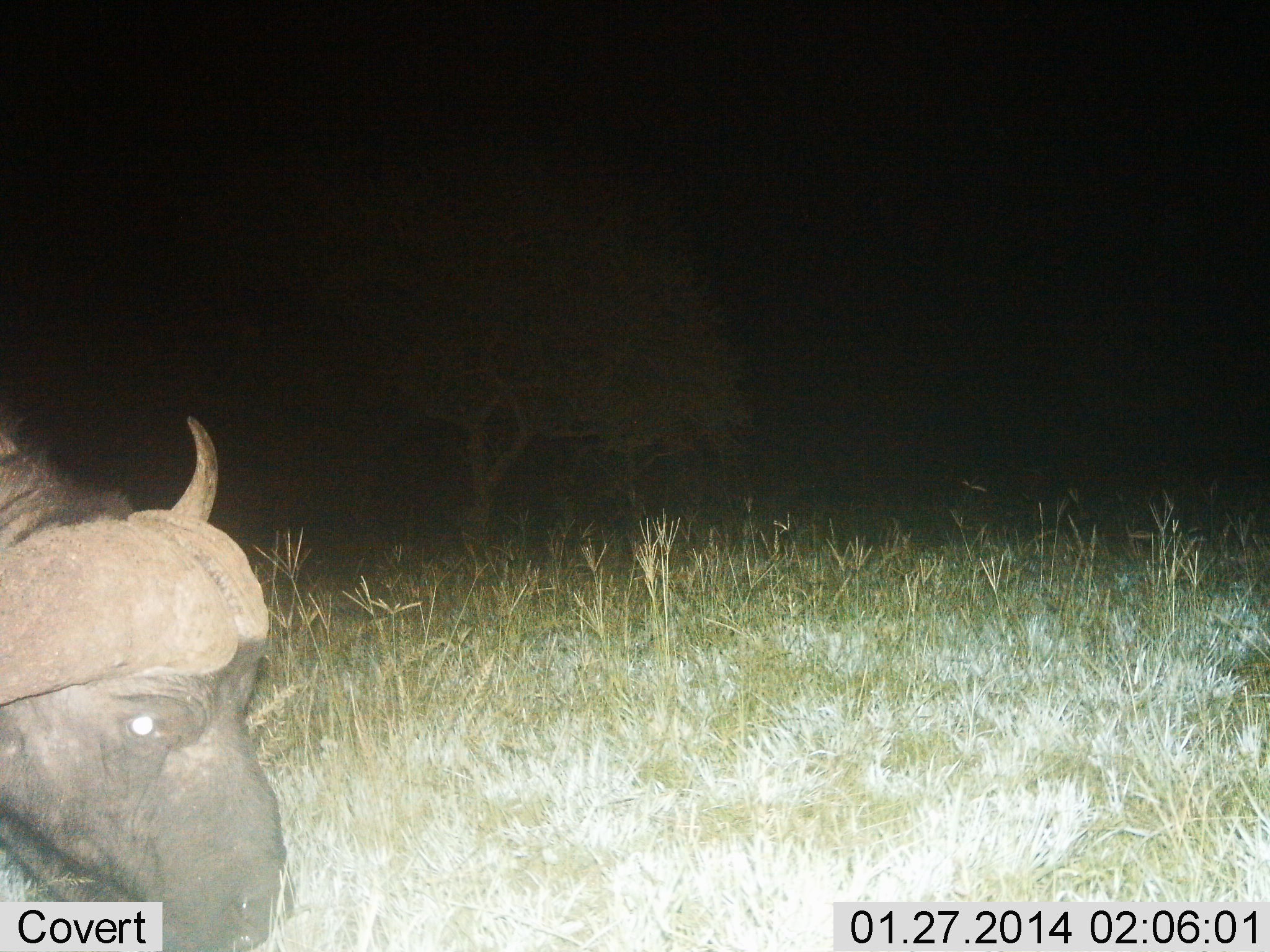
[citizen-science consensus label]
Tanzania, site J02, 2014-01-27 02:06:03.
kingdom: Animalia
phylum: Chordata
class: Mammalia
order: Artiodactyla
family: Bovidae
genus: Syncerus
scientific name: Syncerus caffer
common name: cape buffalo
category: buffalo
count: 1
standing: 50%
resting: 10%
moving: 40%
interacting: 0%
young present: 0%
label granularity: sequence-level